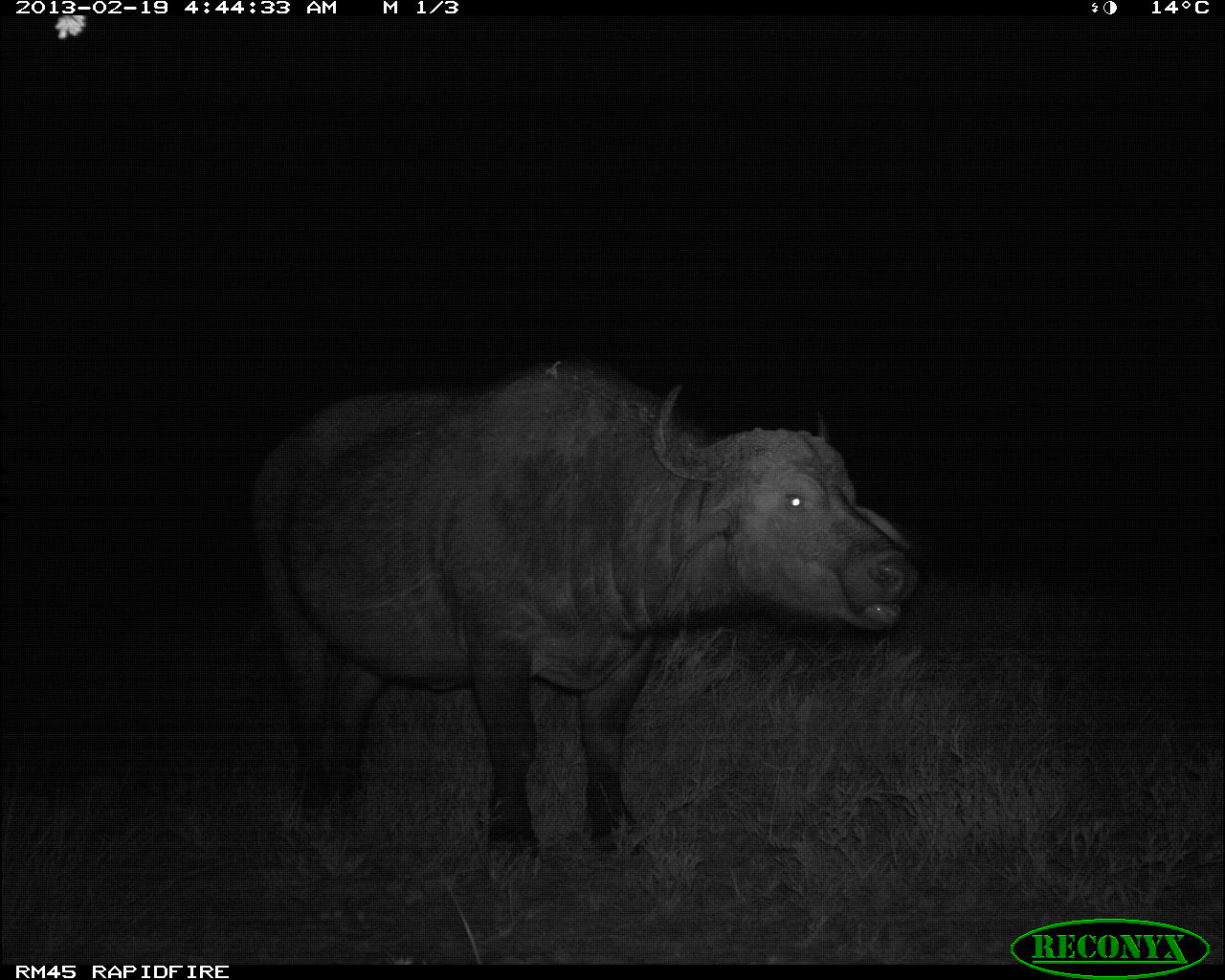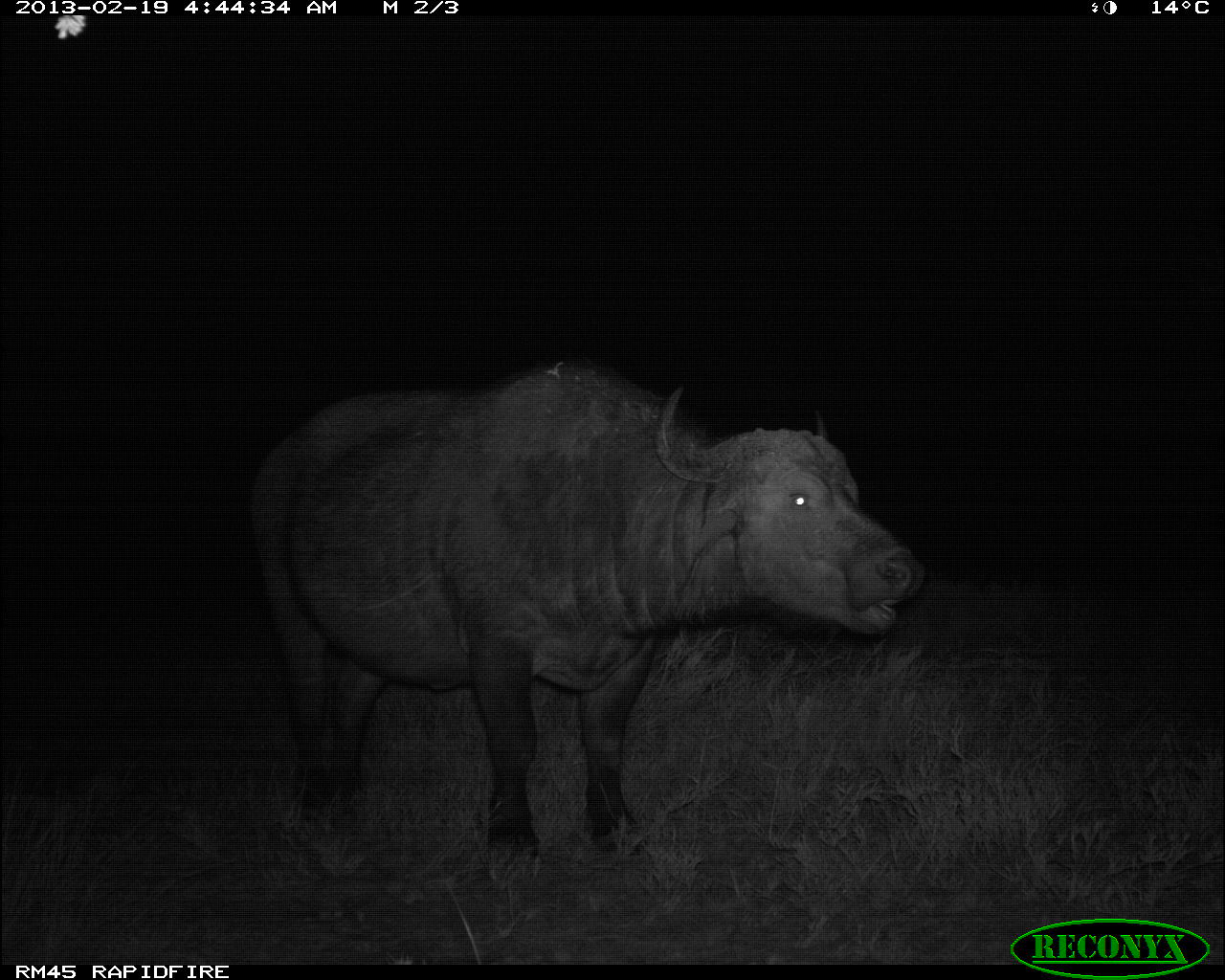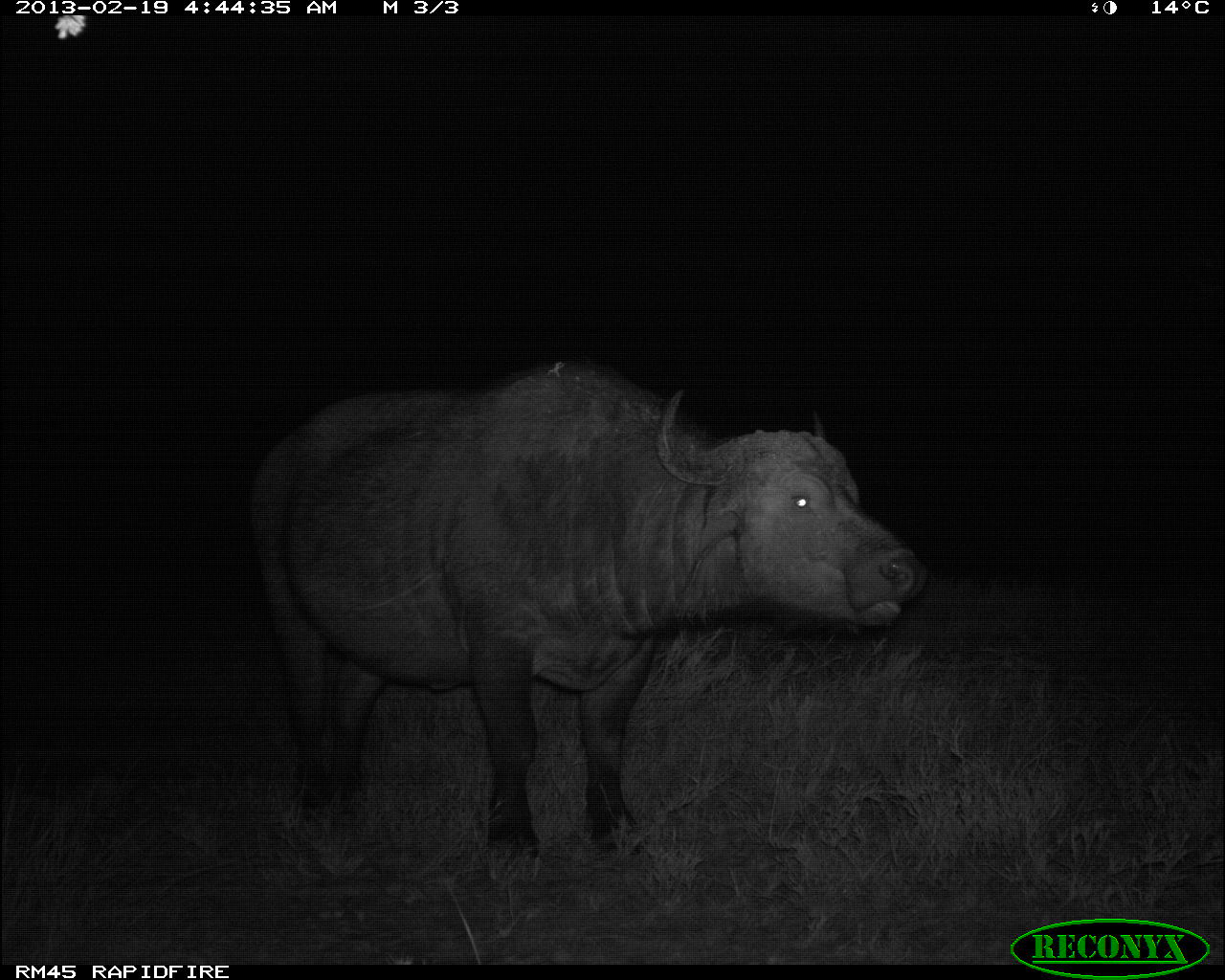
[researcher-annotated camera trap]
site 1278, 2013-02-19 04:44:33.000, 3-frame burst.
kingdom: Animalia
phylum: Chordata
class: Mammalia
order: Artiodactyla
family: Bovidae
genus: Syncerus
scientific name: Syncerus caffer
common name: african buffalo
Syncerus caffer (african buffalo), count 1.